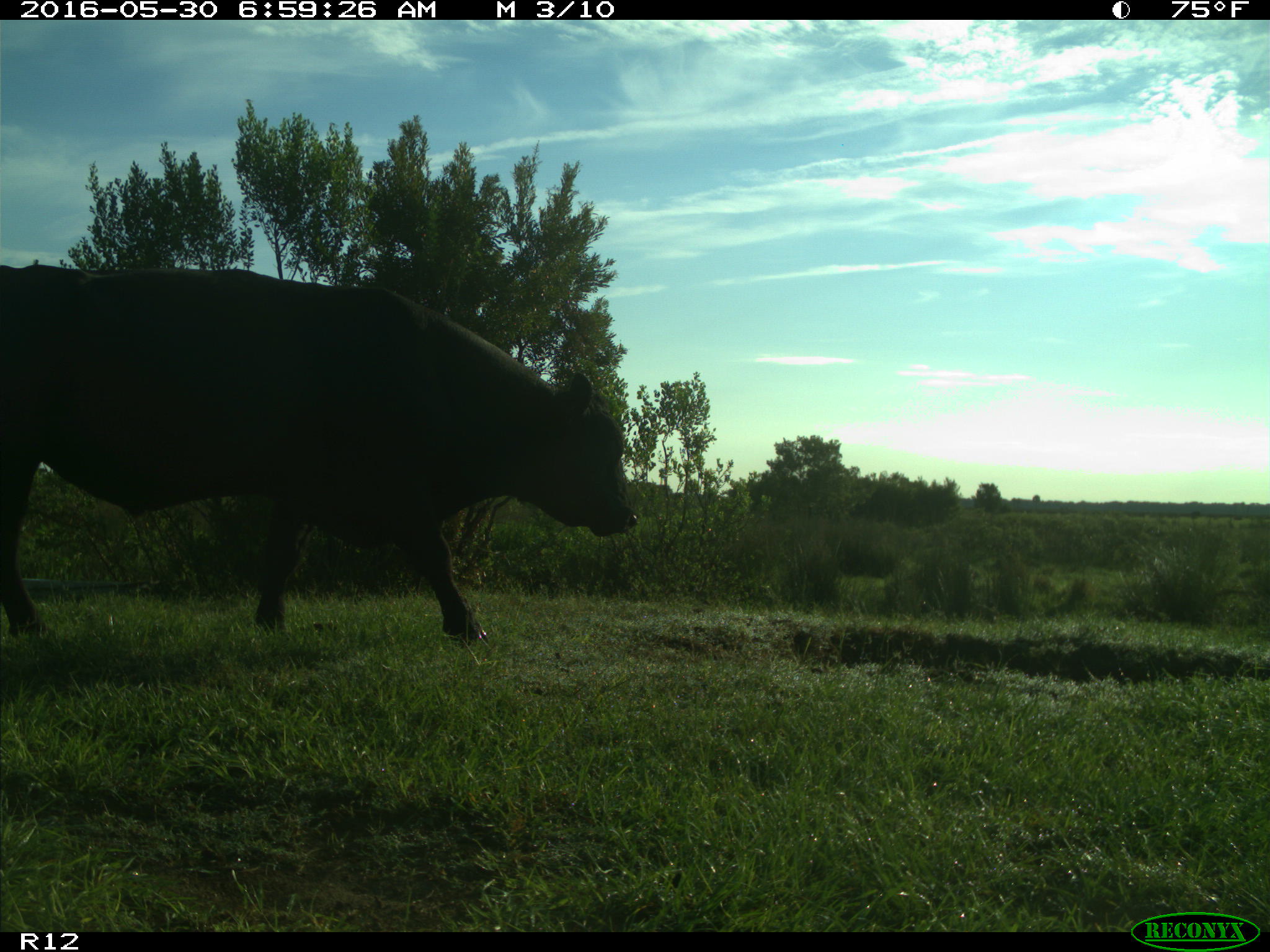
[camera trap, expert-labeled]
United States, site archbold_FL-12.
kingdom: Animalia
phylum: Chordata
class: Mammalia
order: Artiodactyla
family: Bovidae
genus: Bos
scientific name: Bos taurus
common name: domestic cow